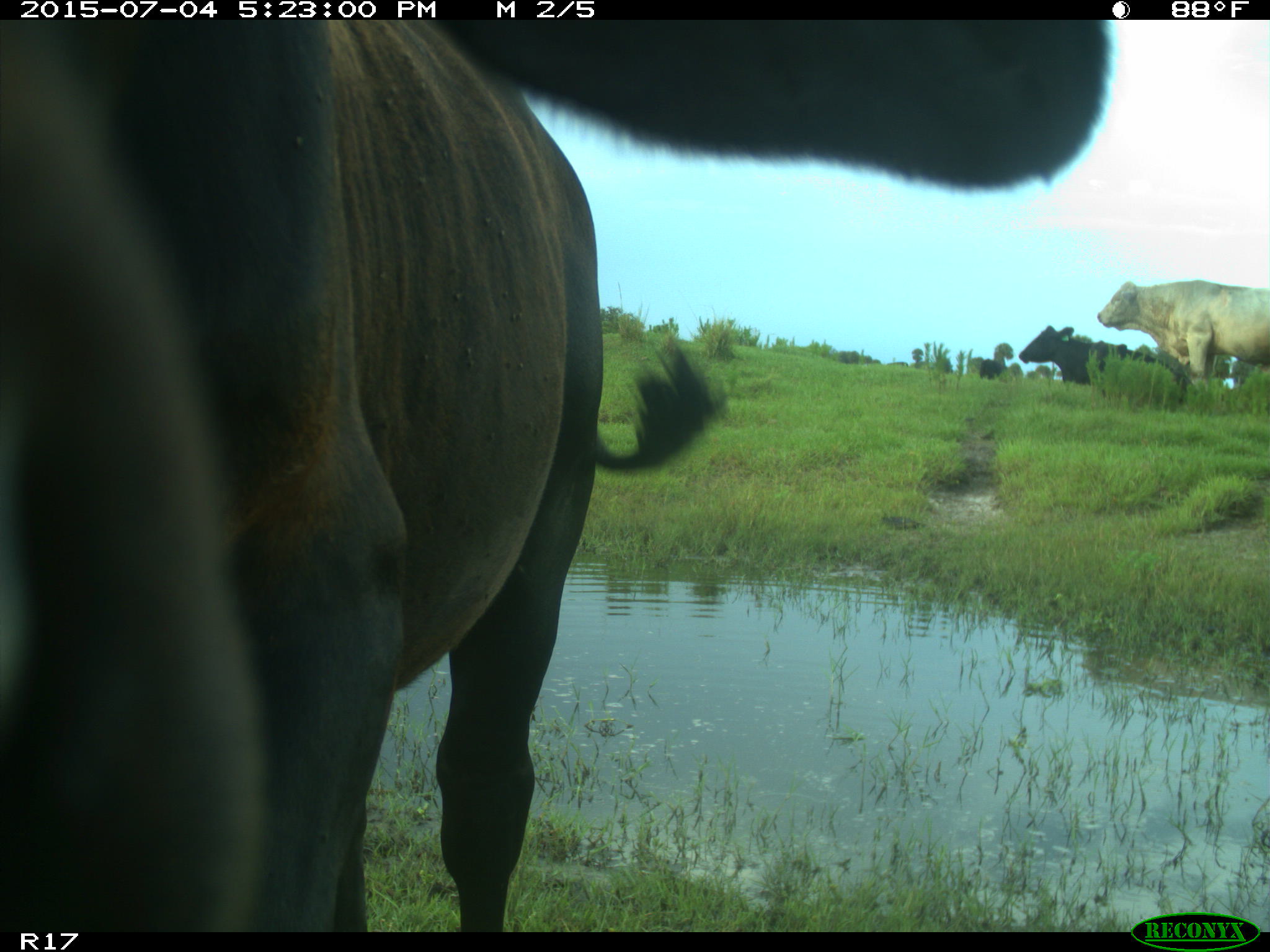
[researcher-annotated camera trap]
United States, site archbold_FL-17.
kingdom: Animalia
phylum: Chordata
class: Mammalia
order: Artiodactyla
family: Bovidae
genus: Bos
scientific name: Bos taurus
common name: domestic cow